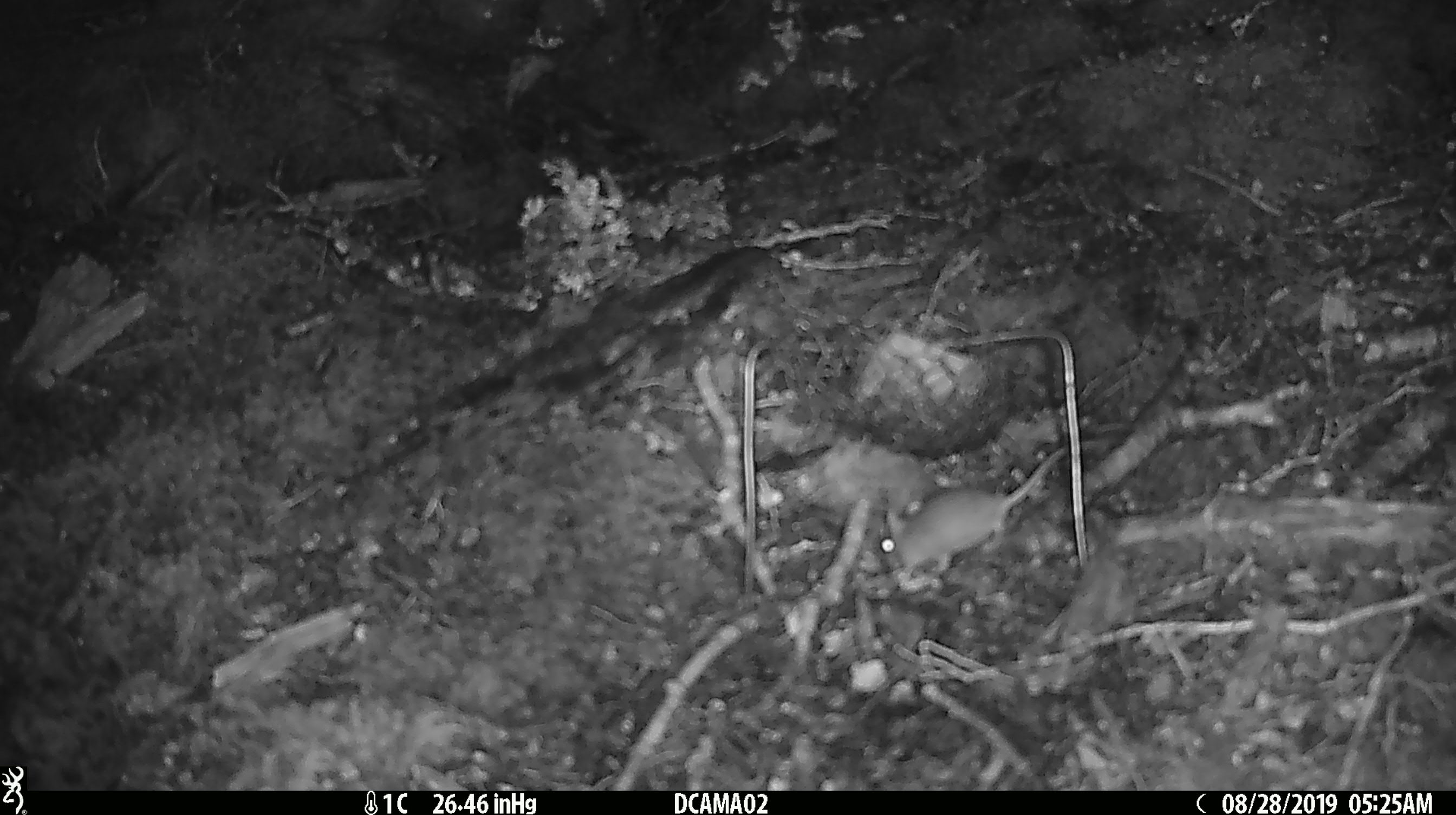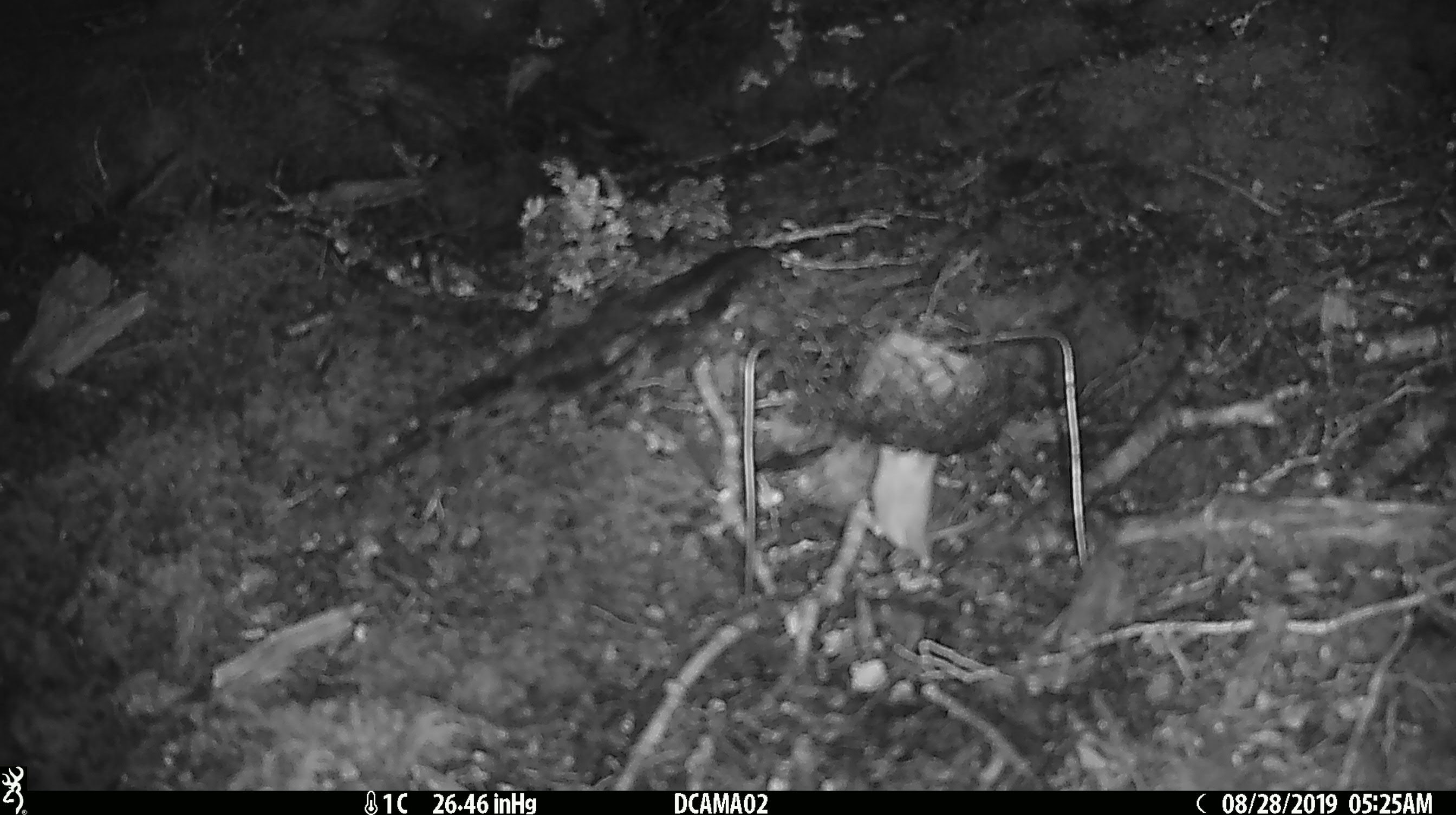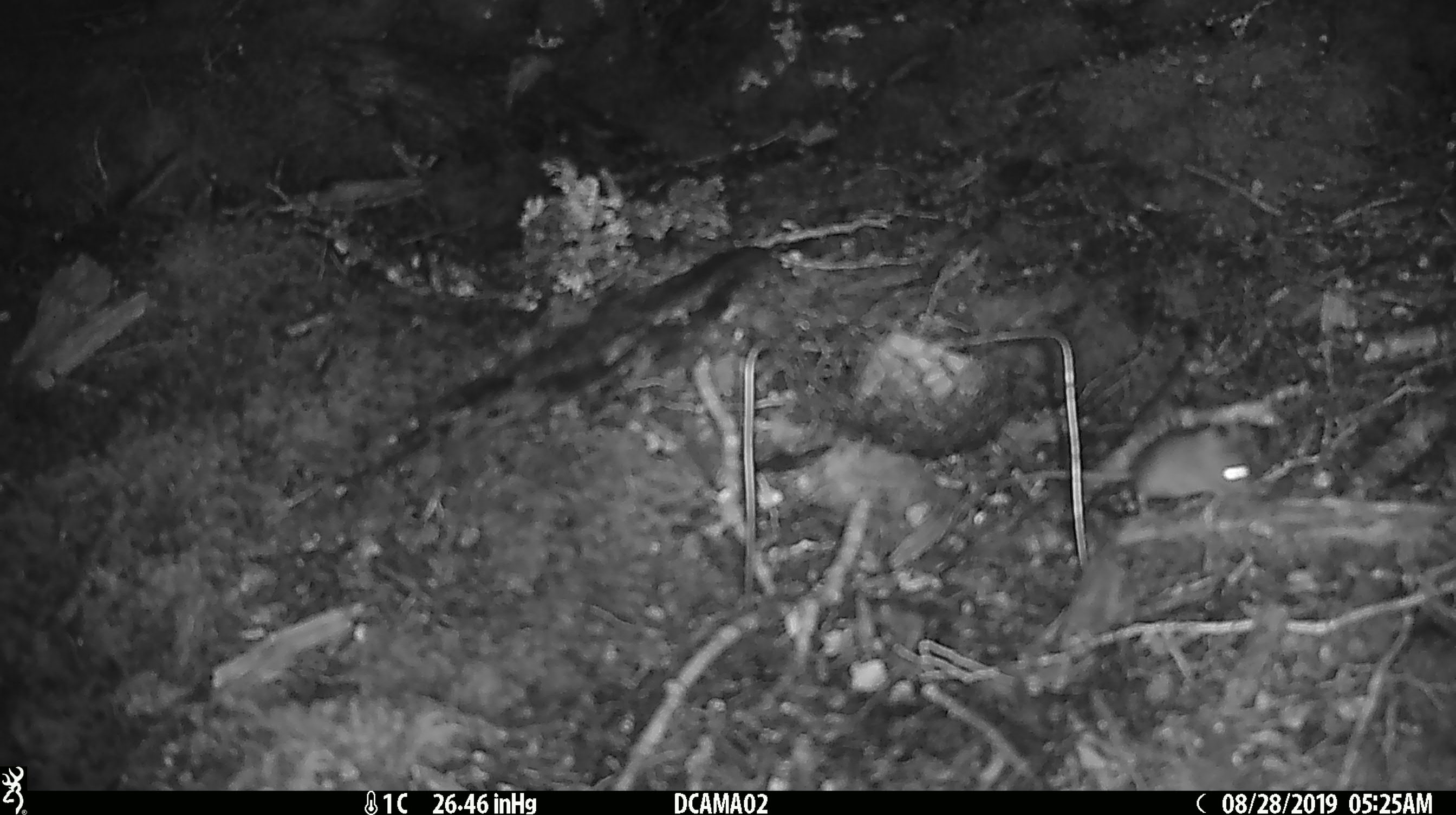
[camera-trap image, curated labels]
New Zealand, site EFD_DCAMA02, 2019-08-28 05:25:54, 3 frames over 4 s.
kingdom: Animalia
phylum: Chordata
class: Mammalia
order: Rodentia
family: Muridae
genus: Mus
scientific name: Mus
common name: mouse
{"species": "mouse (Mus)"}